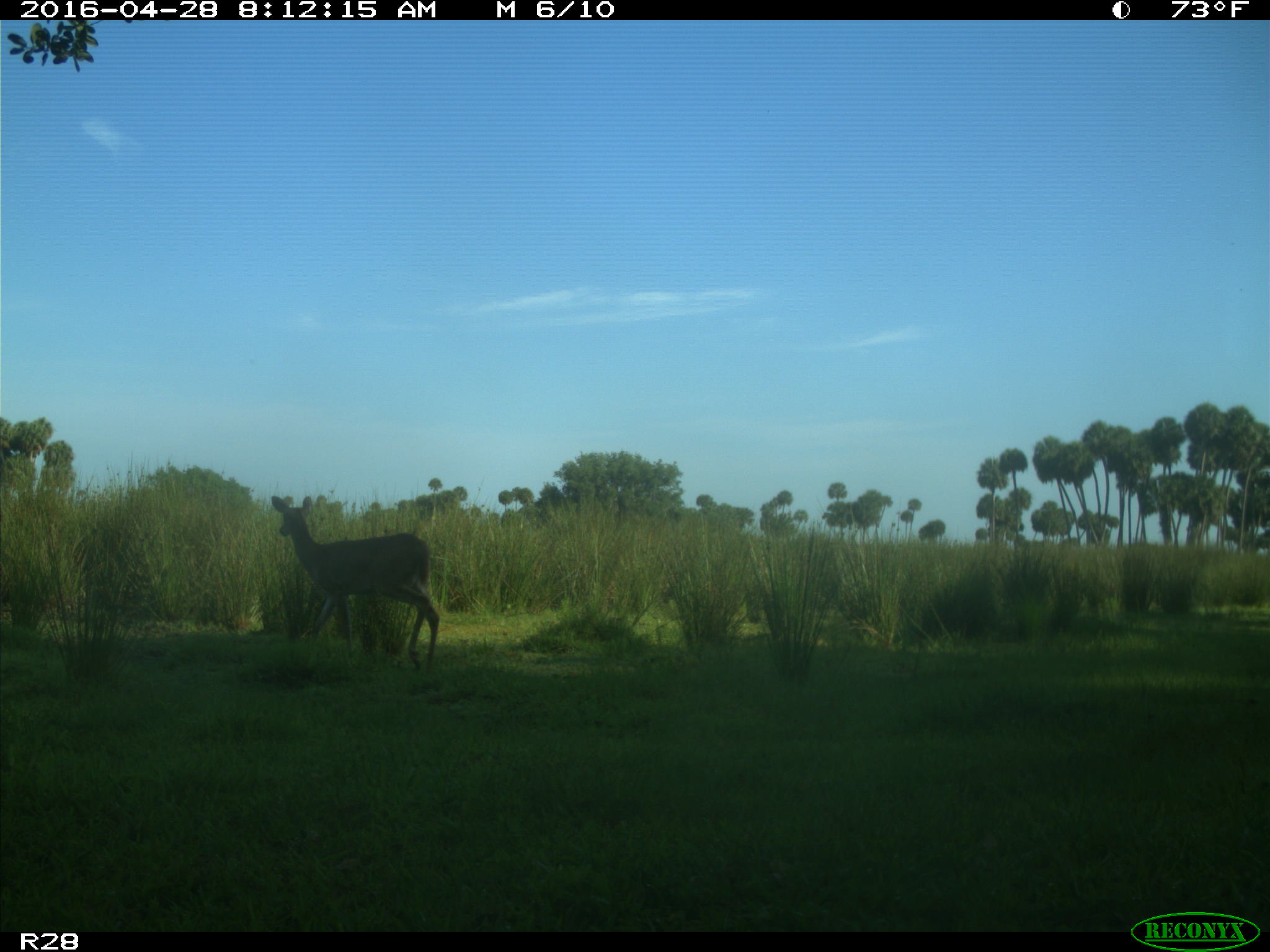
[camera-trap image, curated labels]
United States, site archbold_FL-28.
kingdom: Animalia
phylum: Chordata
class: Mammalia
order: Artiodactyla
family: Cervidae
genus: Odocoileus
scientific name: Odocoileus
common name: deer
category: unidentified deer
Unidentified deer (deer) (Odocoileus).